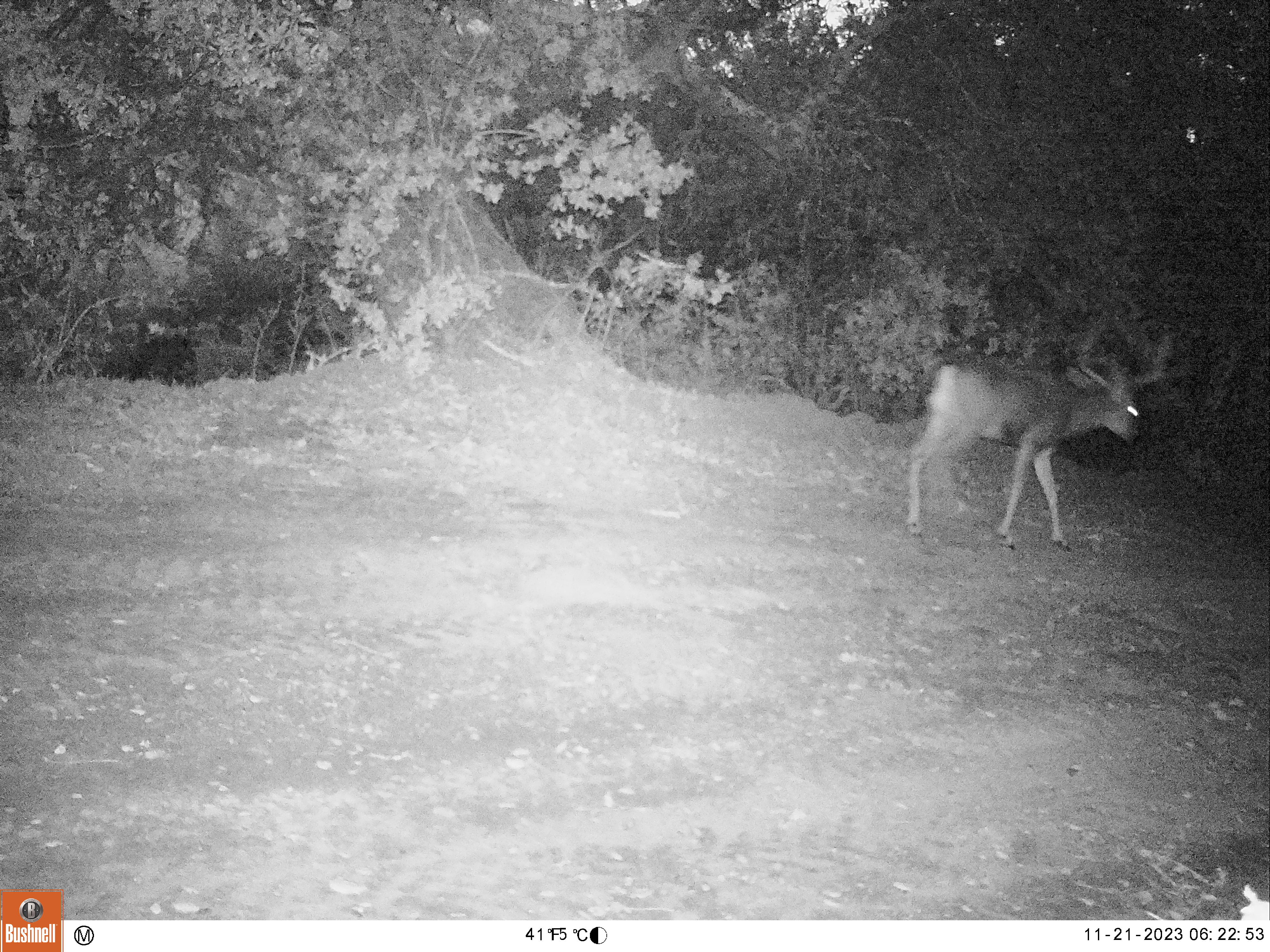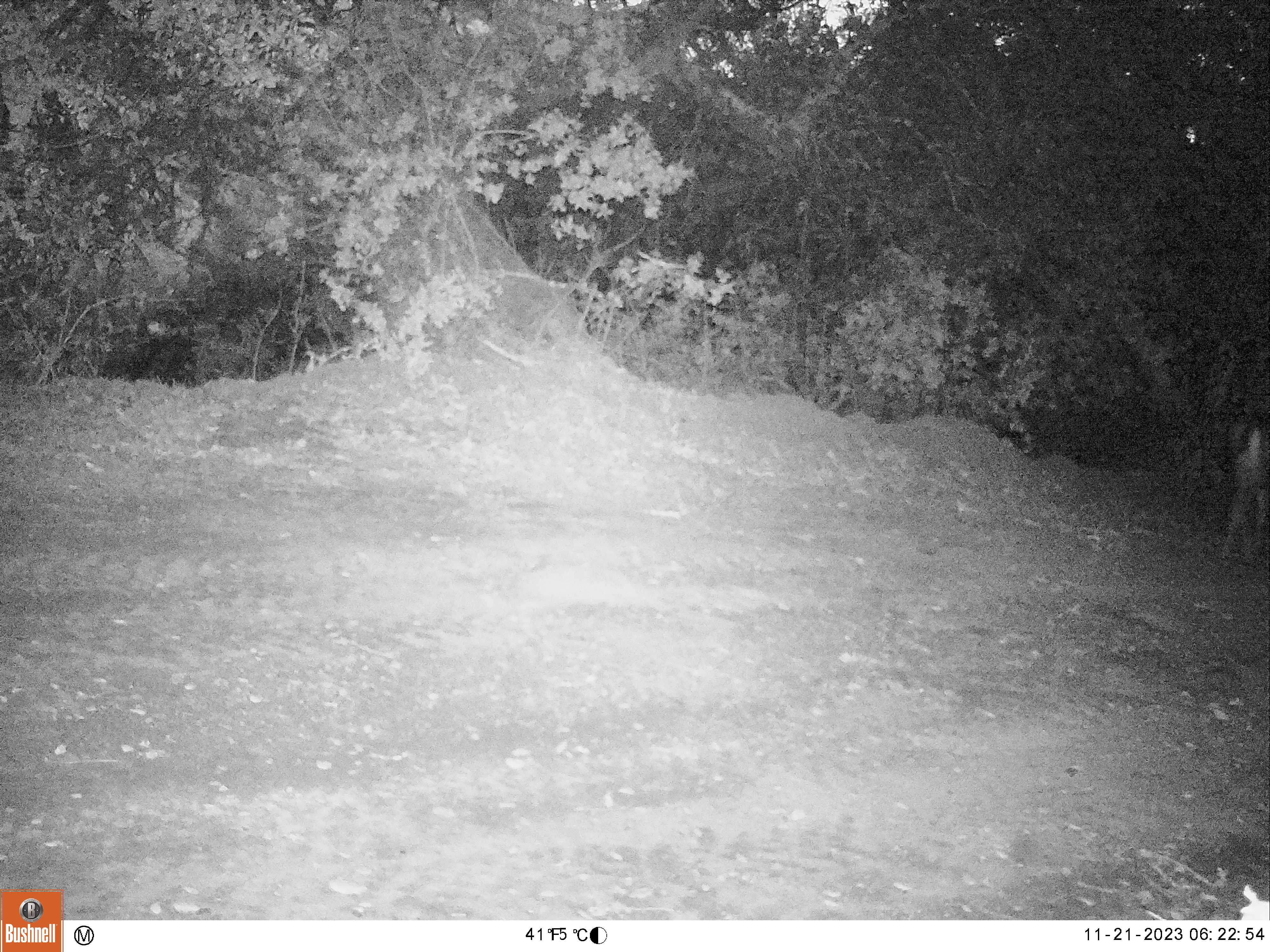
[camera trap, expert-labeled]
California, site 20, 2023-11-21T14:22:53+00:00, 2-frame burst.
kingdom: Animalia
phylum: Chordata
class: Mammalia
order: Artiodactyla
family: Cervidae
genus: Odocoileus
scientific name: Odocoileus hemionus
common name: mule deer